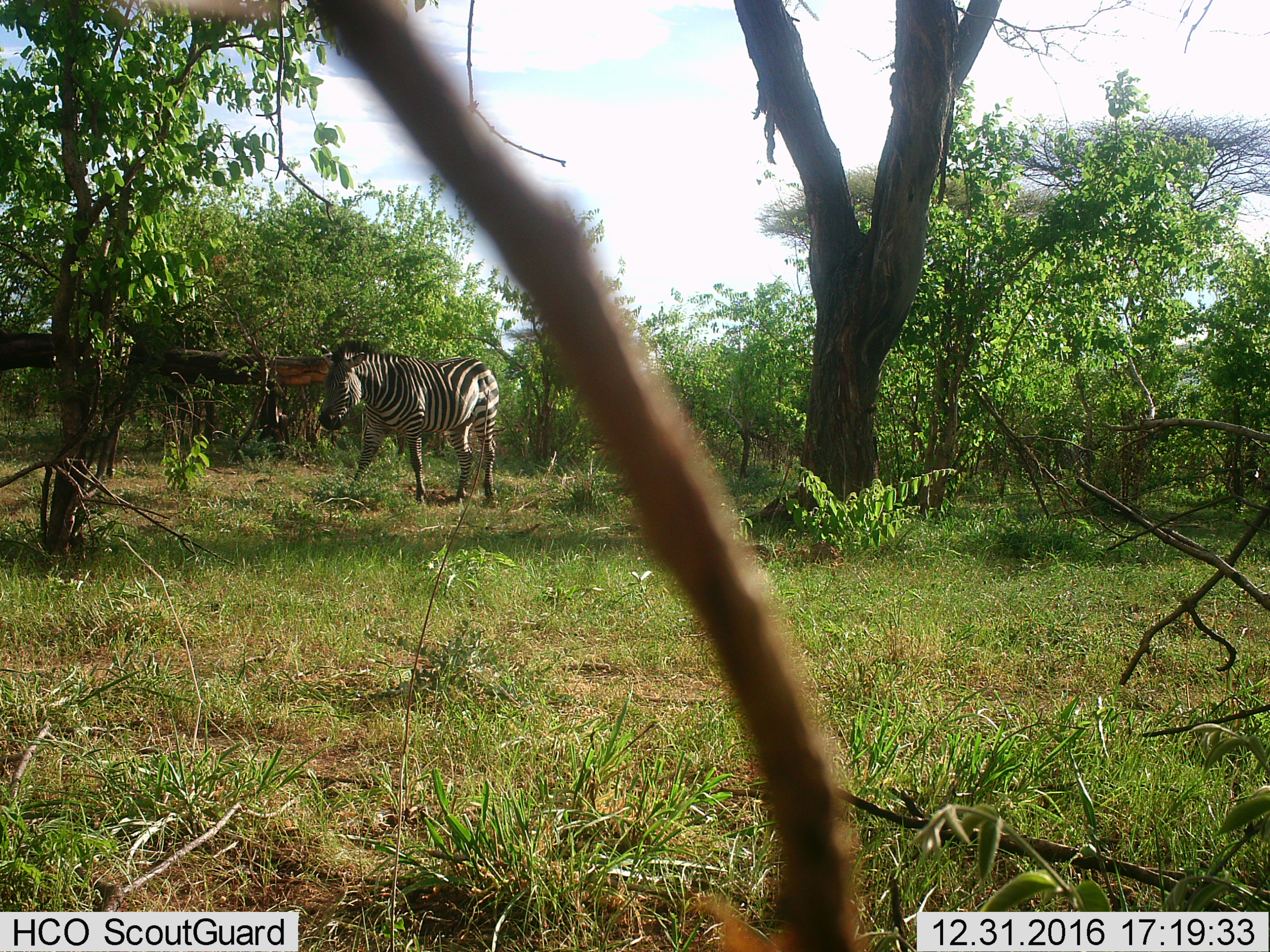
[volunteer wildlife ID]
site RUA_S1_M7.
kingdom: Animalia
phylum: Chordata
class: Mammalia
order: Perissodactyla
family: Equidae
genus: Equus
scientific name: Equus quagga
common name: plains zebra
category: zebraplains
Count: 1.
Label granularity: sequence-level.